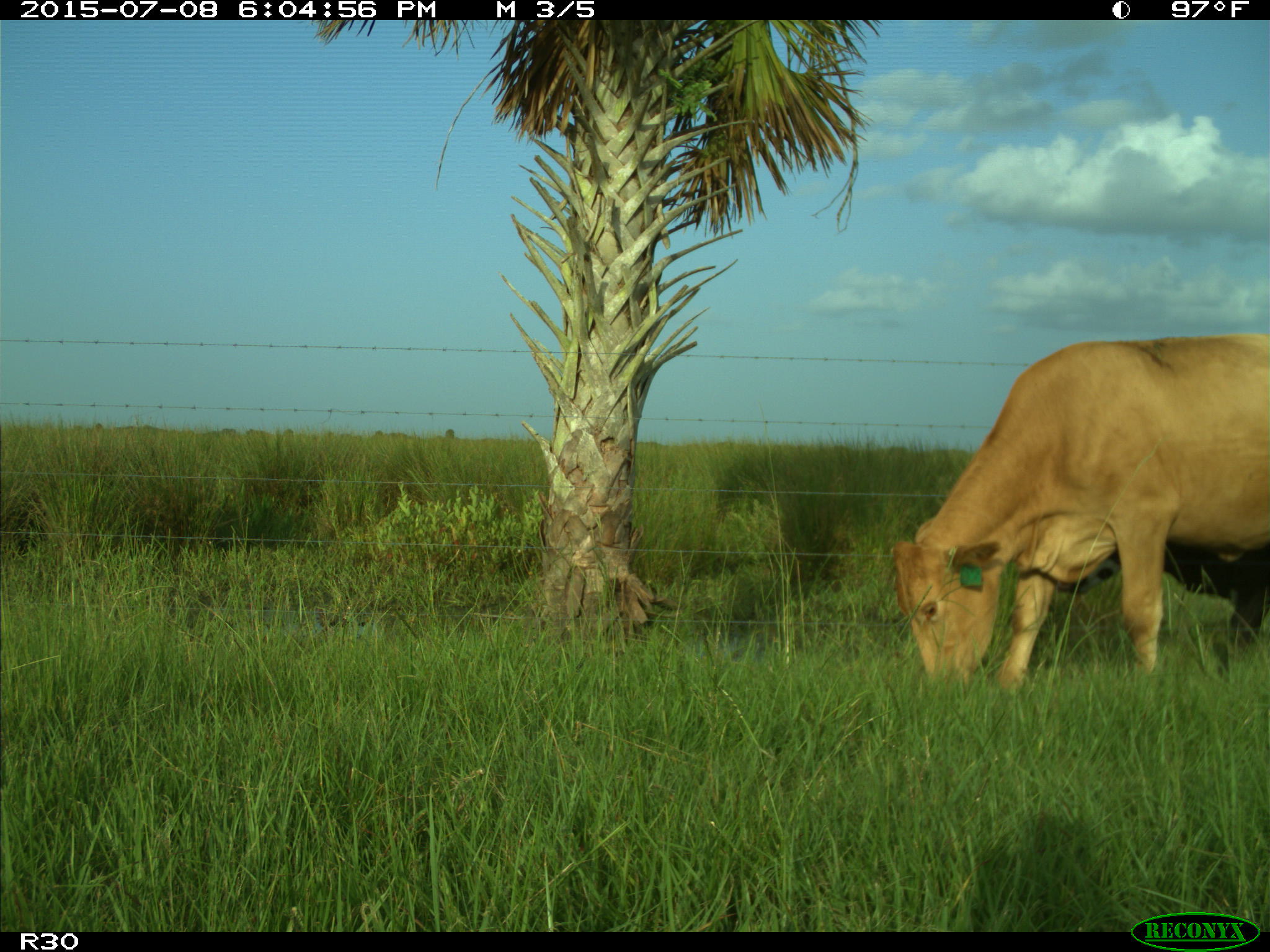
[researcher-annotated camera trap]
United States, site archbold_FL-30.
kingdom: Animalia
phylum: Chordata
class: Mammalia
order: Artiodactyla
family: Bovidae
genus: Bos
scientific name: Bos taurus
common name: domestic cow